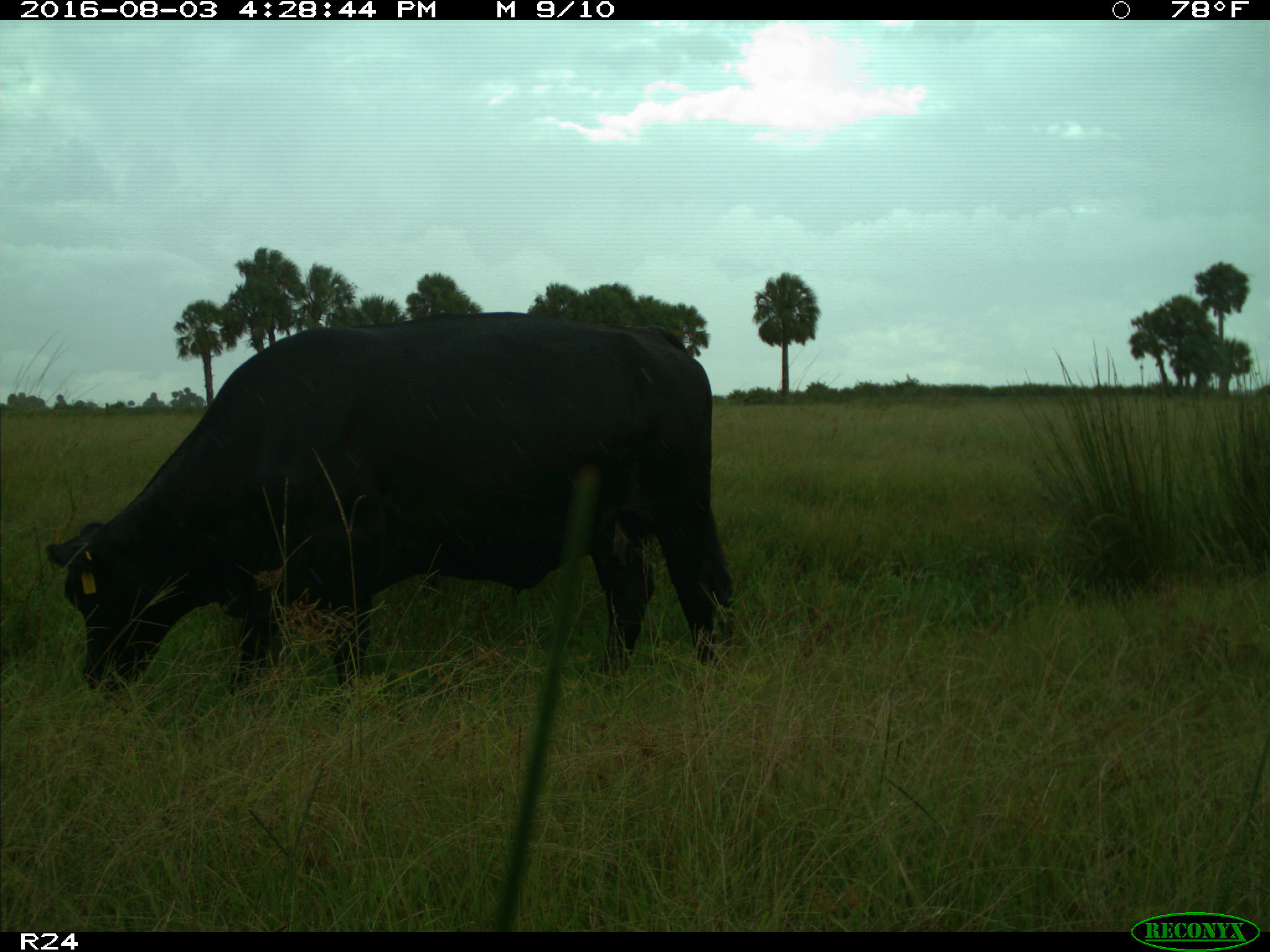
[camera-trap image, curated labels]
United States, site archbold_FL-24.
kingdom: Animalia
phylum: Chordata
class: Mammalia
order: Artiodactyla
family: Bovidae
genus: Bos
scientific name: Bos taurus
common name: domestic cow